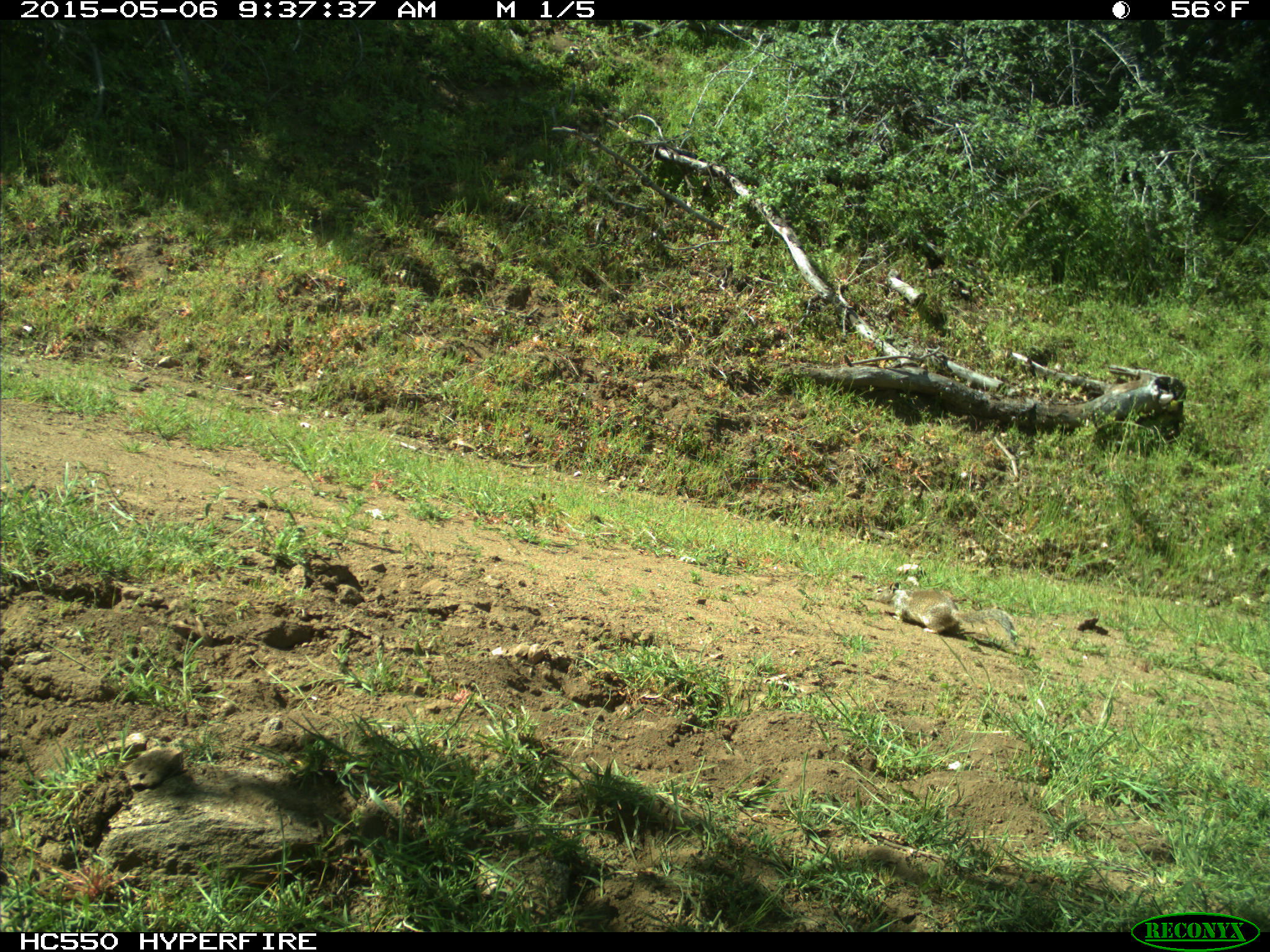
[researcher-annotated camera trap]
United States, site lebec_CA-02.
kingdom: Animalia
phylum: Chordata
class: Mammalia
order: Rodentia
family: Sciuridae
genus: Otospermophilus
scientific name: Otospermophilus beecheyi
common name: california ground squirrel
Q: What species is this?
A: Otospermophilus beecheyi (california ground squirrel).